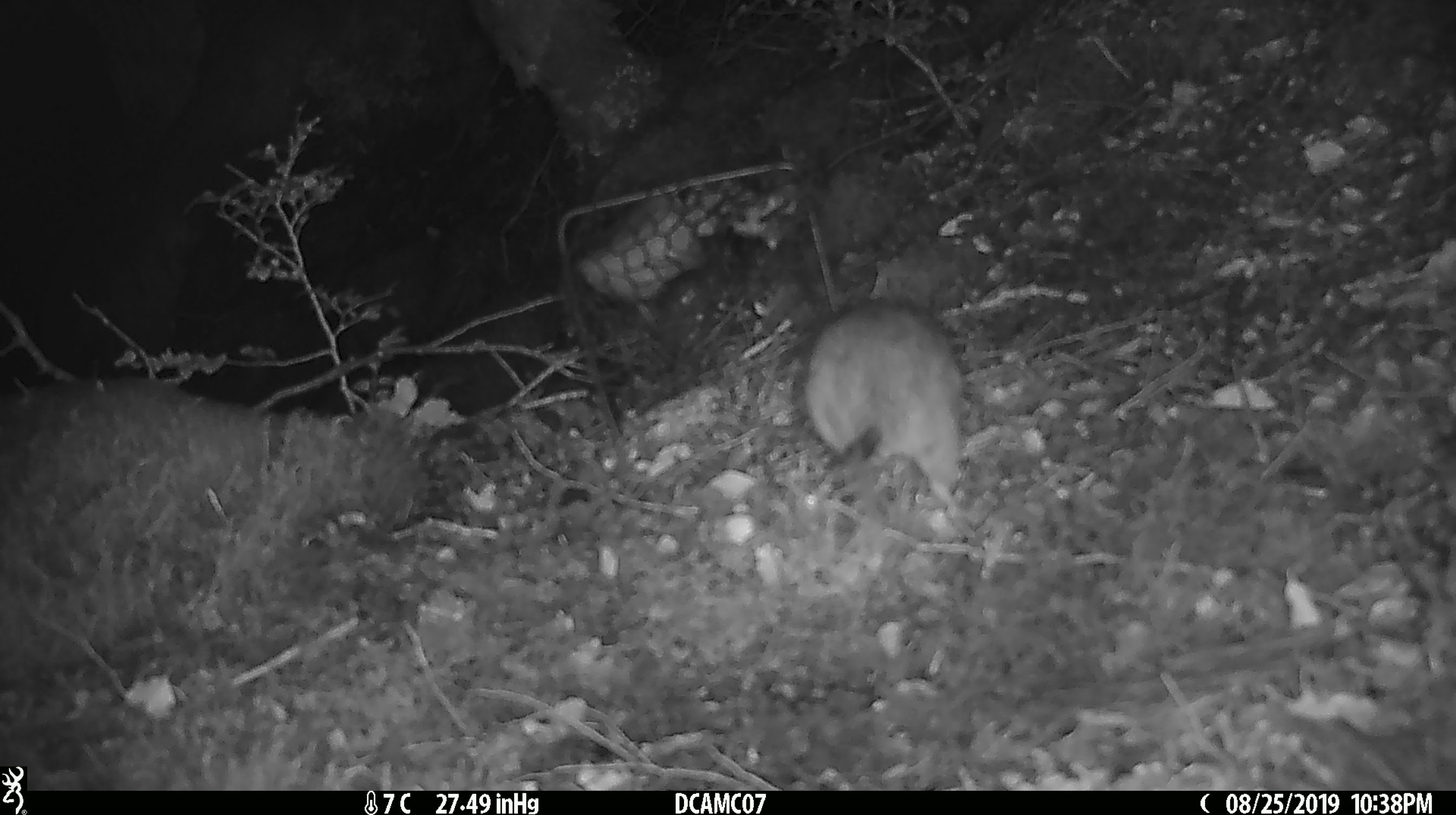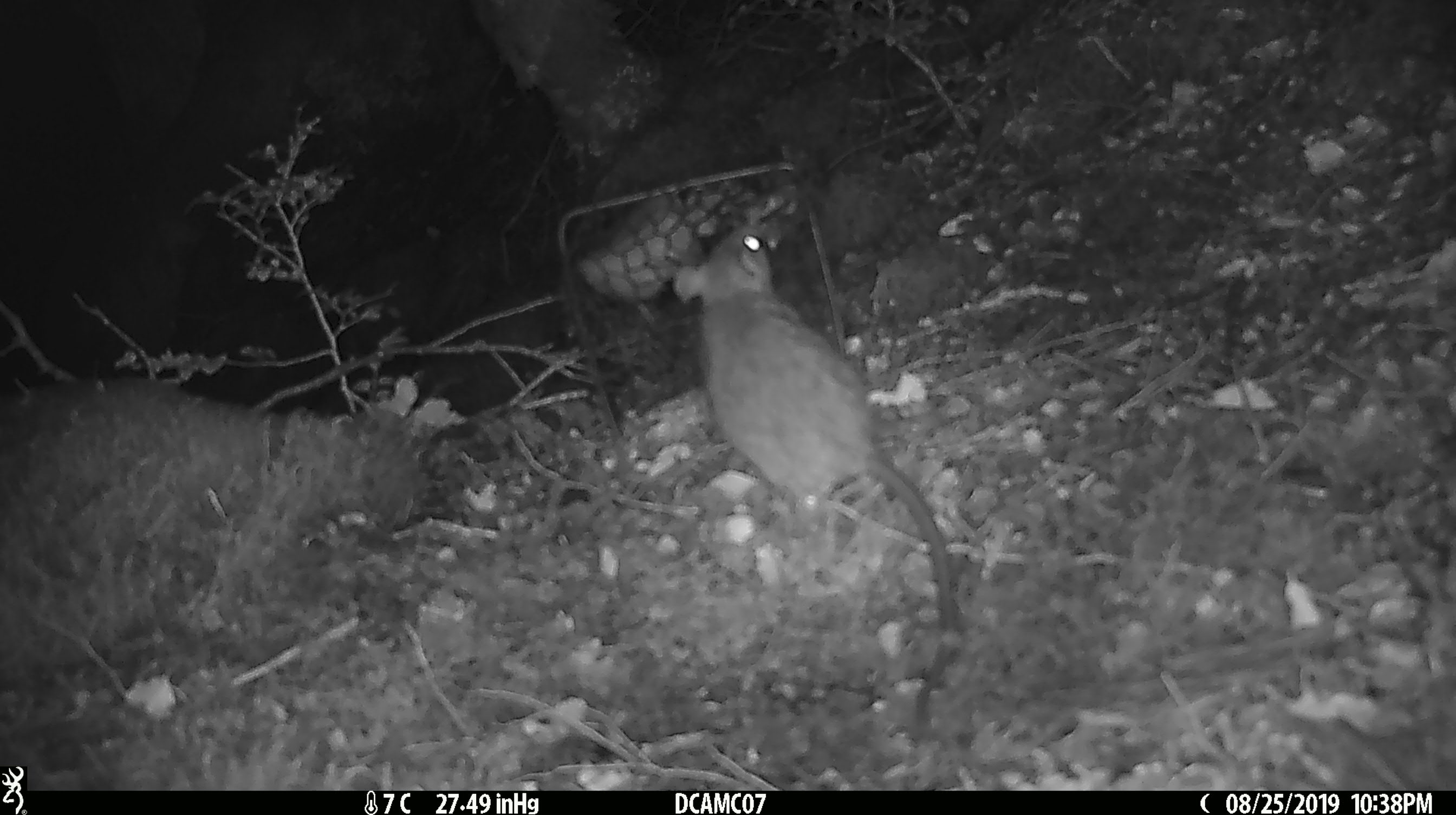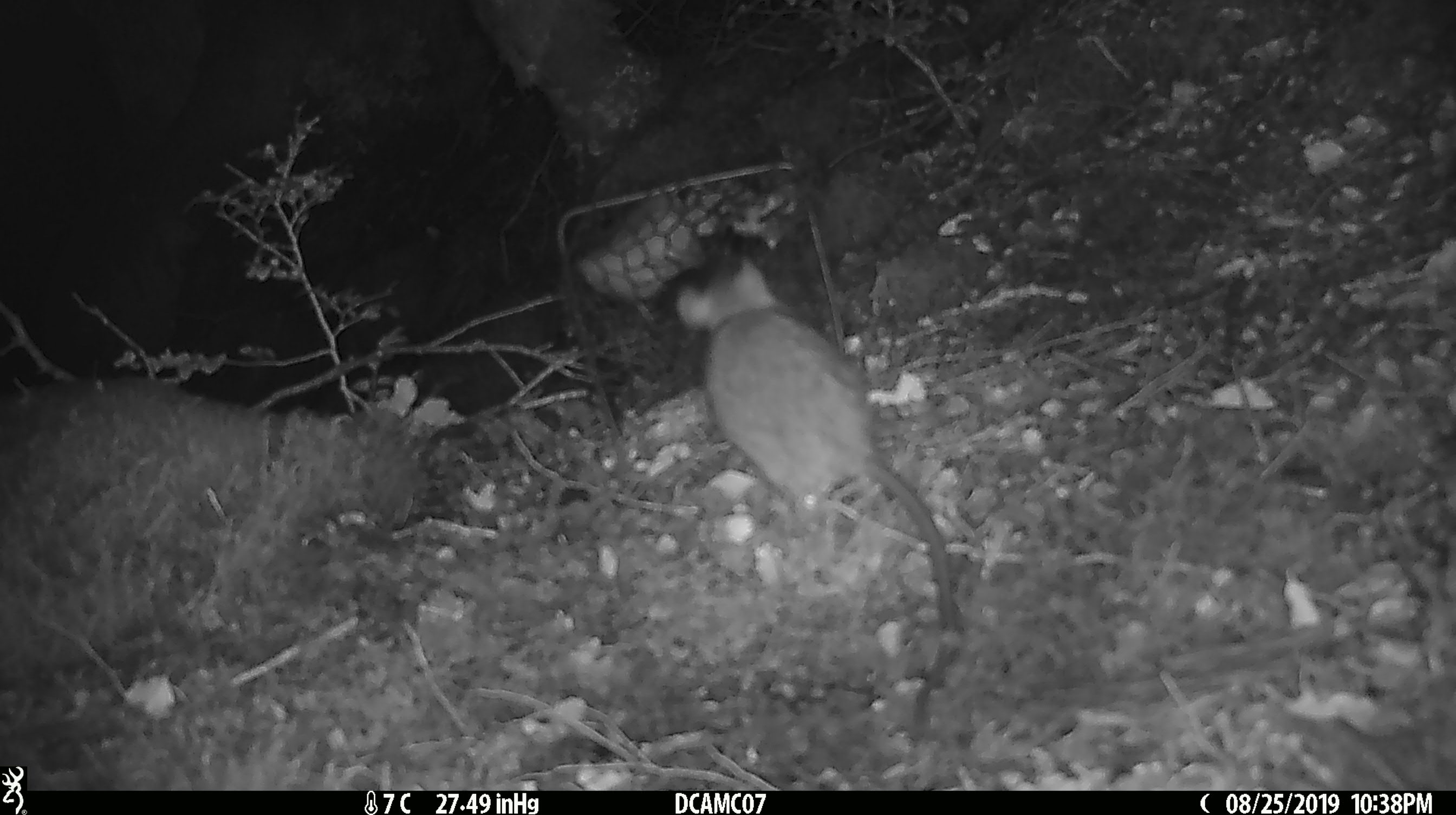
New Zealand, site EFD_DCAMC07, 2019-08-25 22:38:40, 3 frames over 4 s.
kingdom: Animalia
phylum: Chordata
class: Mammalia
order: Rodentia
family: Muridae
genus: Rattus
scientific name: Rattus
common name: rat